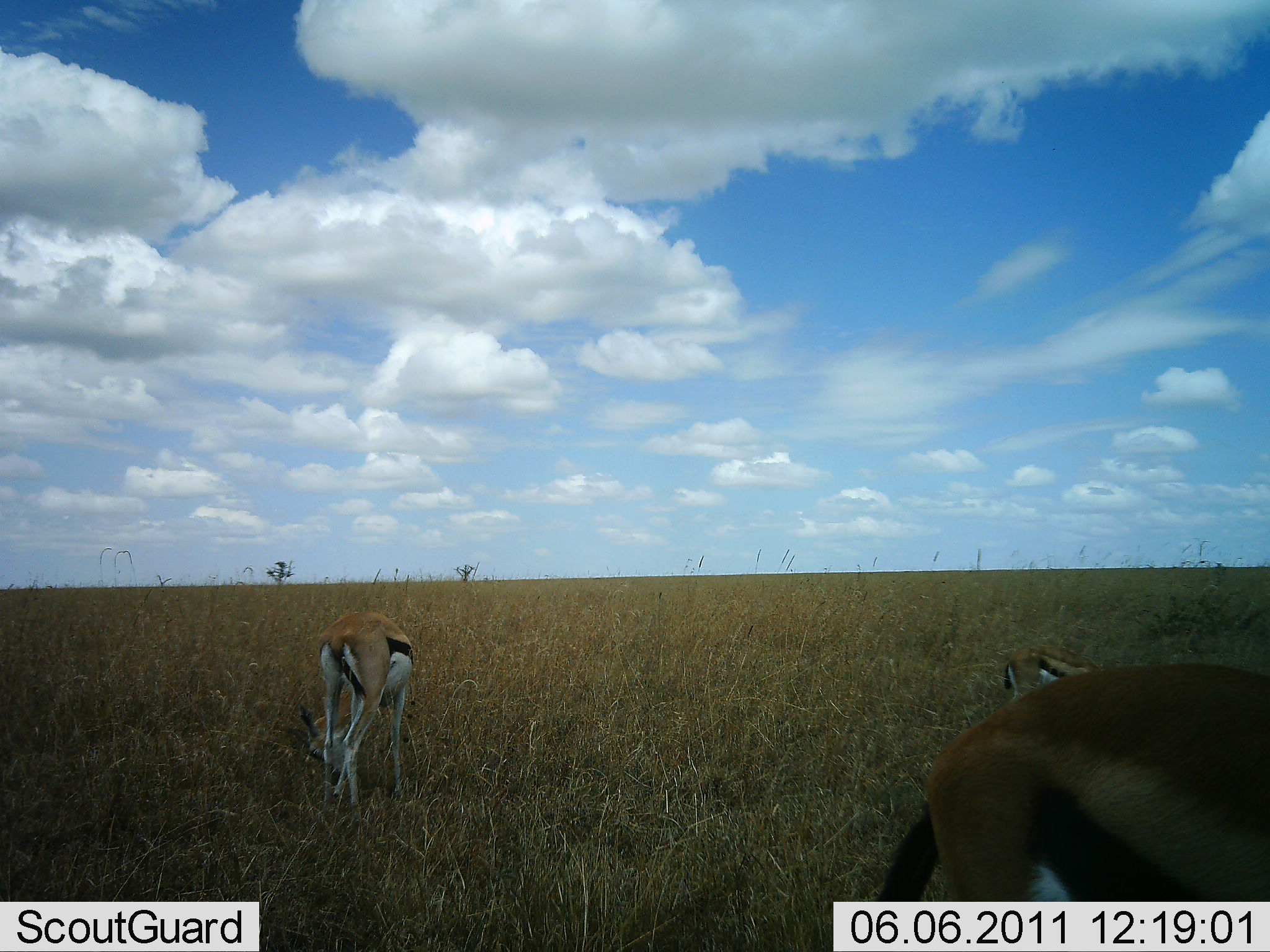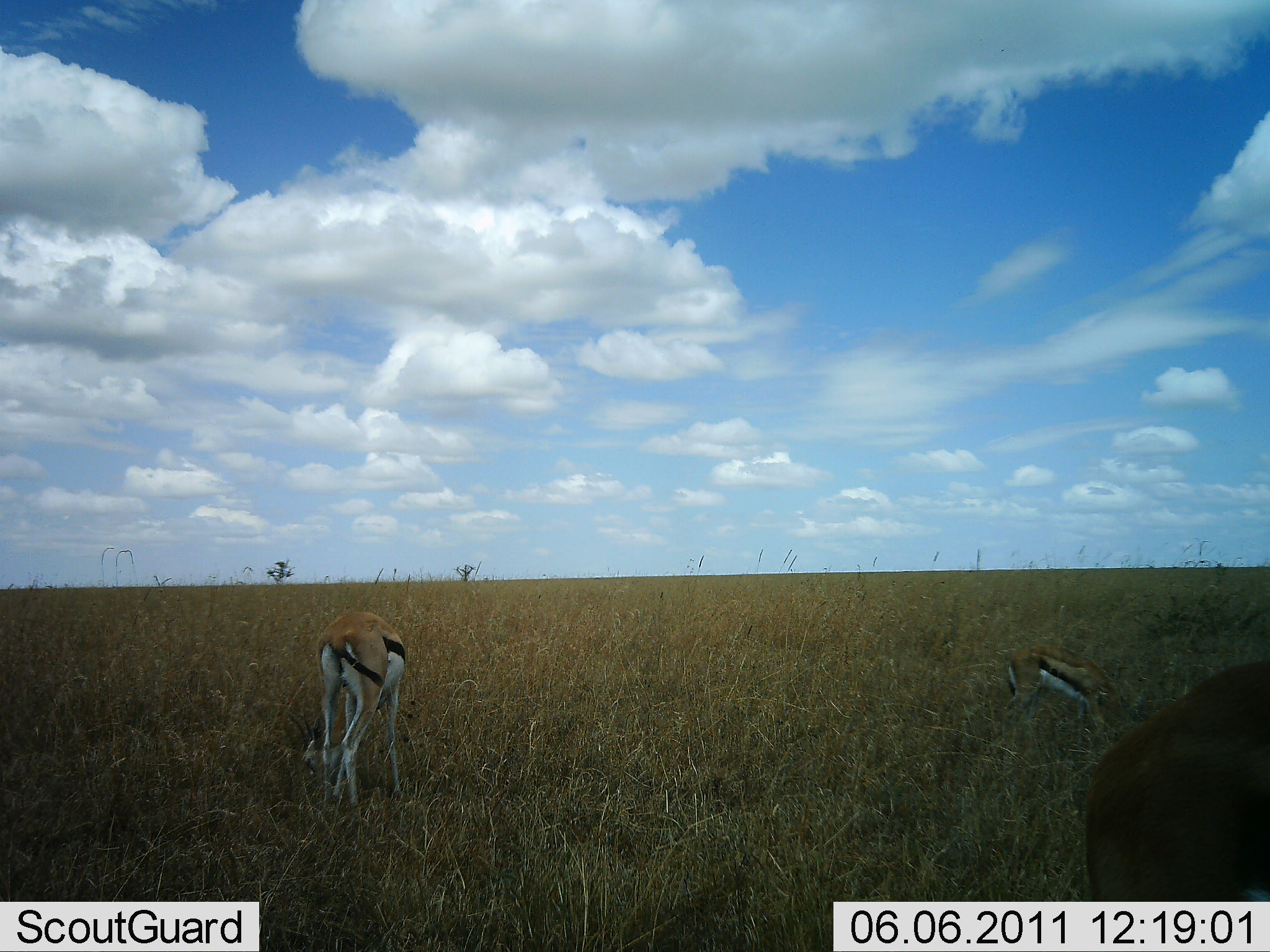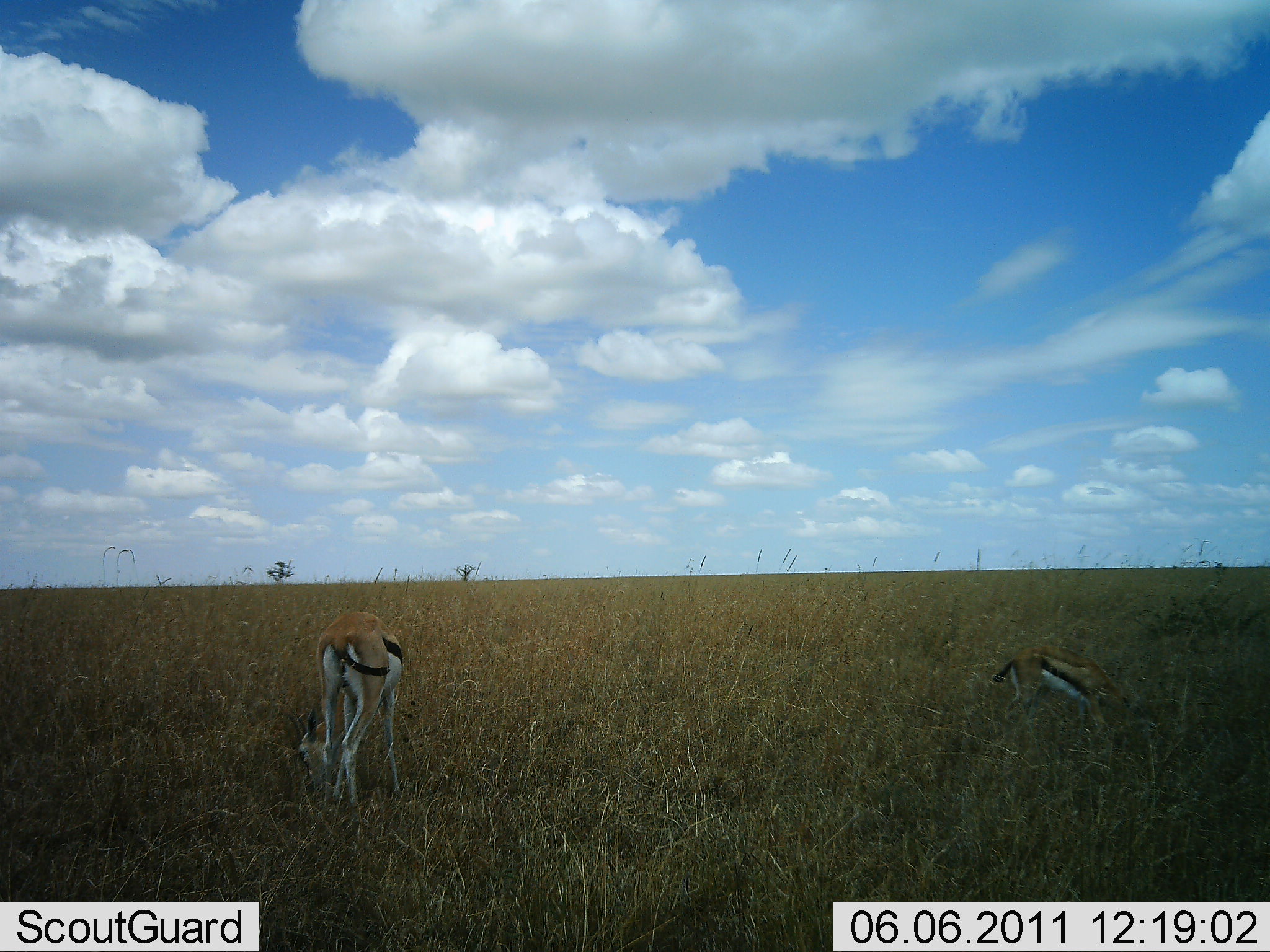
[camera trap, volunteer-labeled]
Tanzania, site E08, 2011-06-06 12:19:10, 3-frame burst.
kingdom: Animalia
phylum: Chordata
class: Mammalia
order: Artiodactyla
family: Bovidae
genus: Eudorcas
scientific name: Eudorcas thomsonii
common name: thomson's gazelle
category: gazellethomsons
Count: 3.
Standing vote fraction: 33%.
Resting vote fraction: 17%.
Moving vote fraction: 25%.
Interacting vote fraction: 0%.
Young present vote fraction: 0%.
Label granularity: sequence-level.